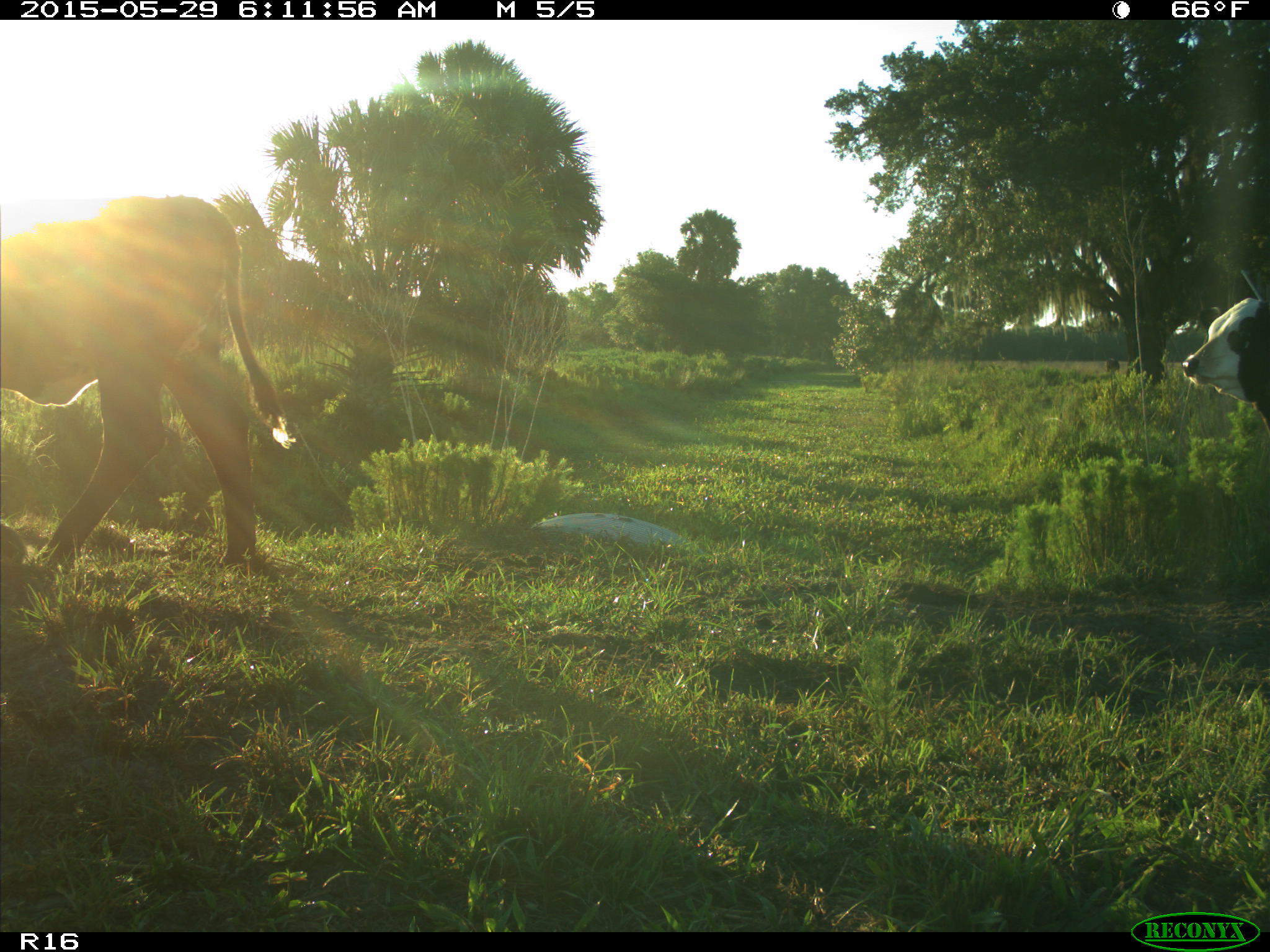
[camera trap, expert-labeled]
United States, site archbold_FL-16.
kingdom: Animalia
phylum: Chordata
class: Mammalia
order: Artiodactyla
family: Bovidae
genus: Bos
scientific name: Bos taurus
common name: domestic cow